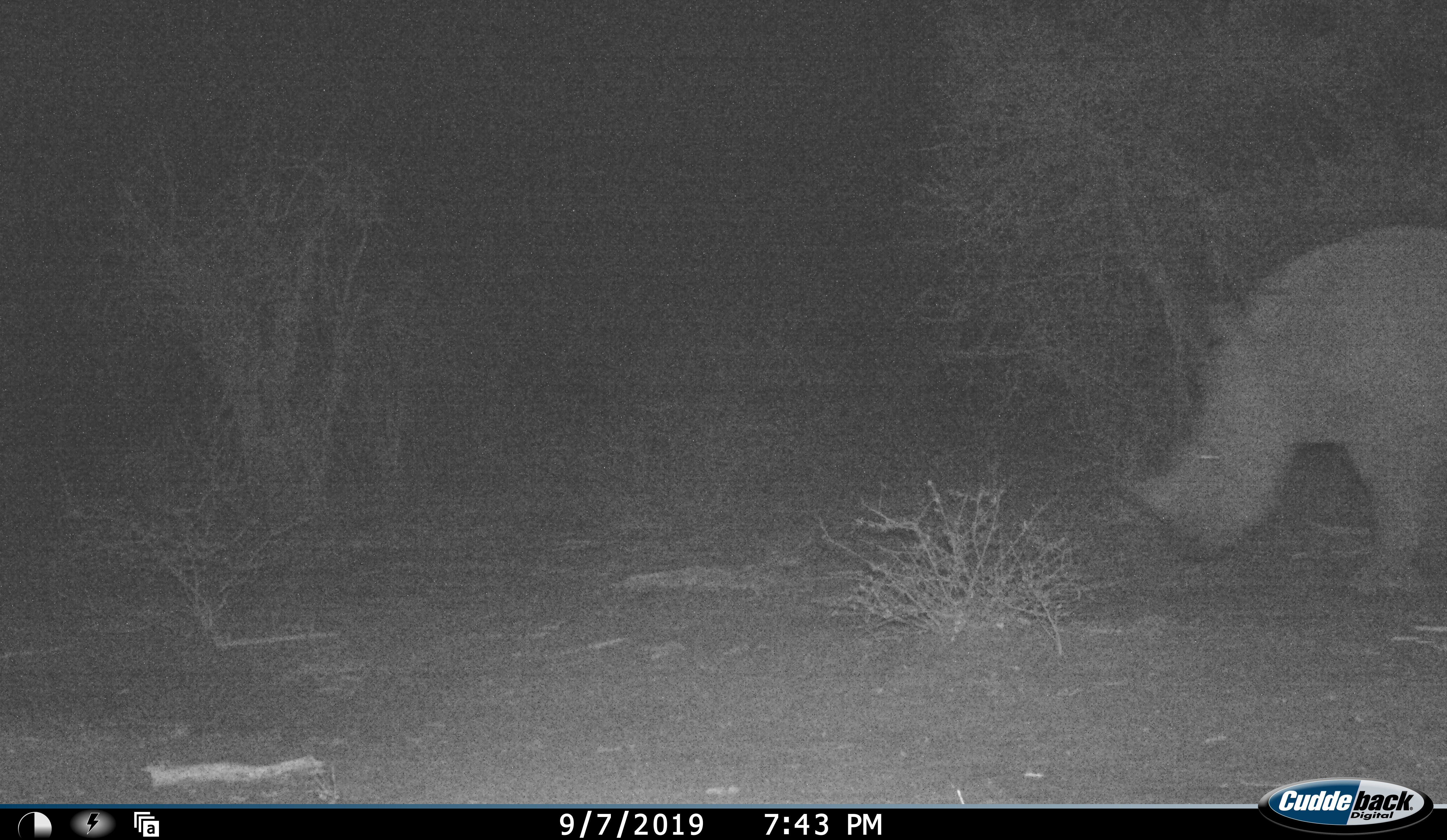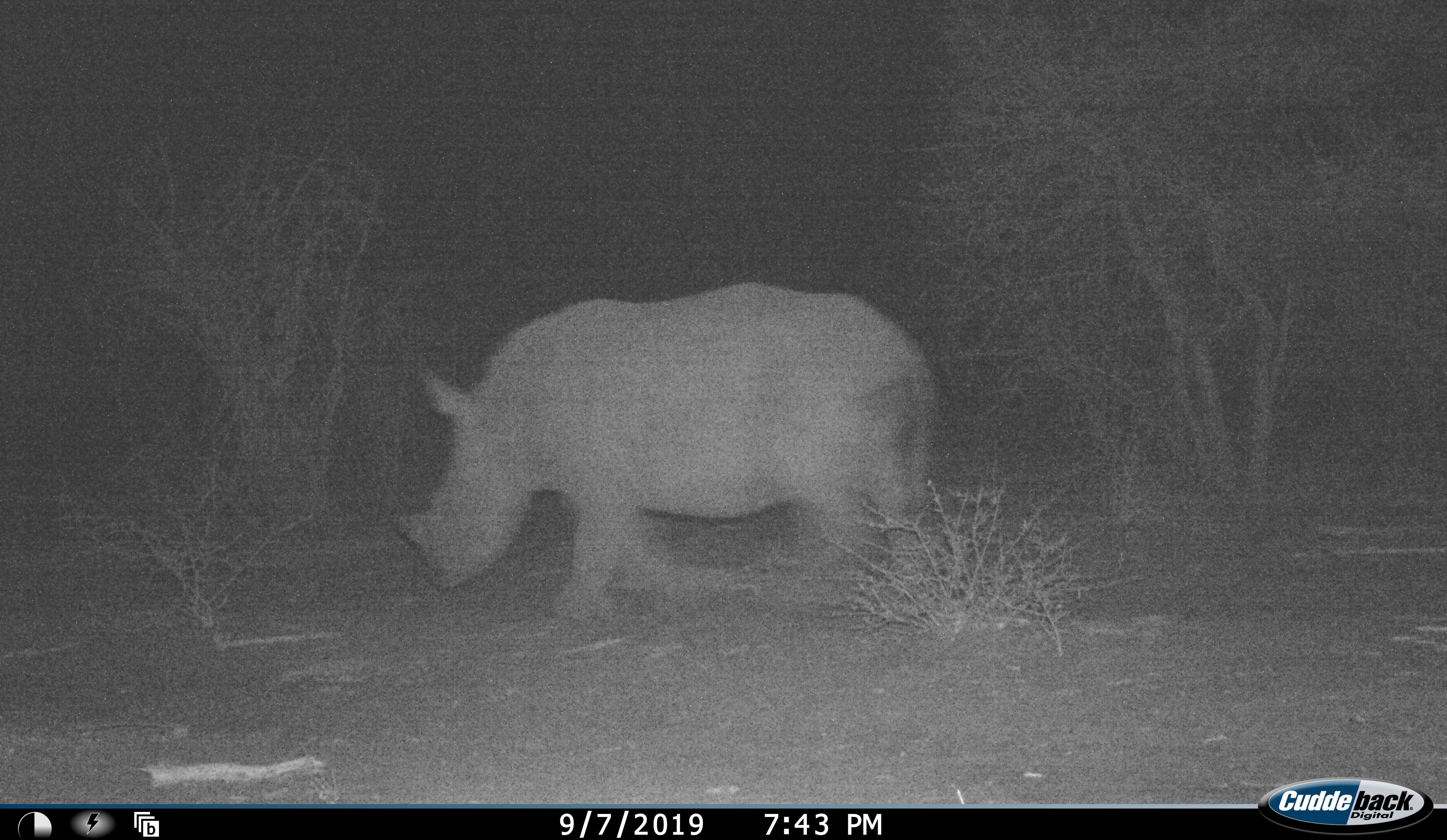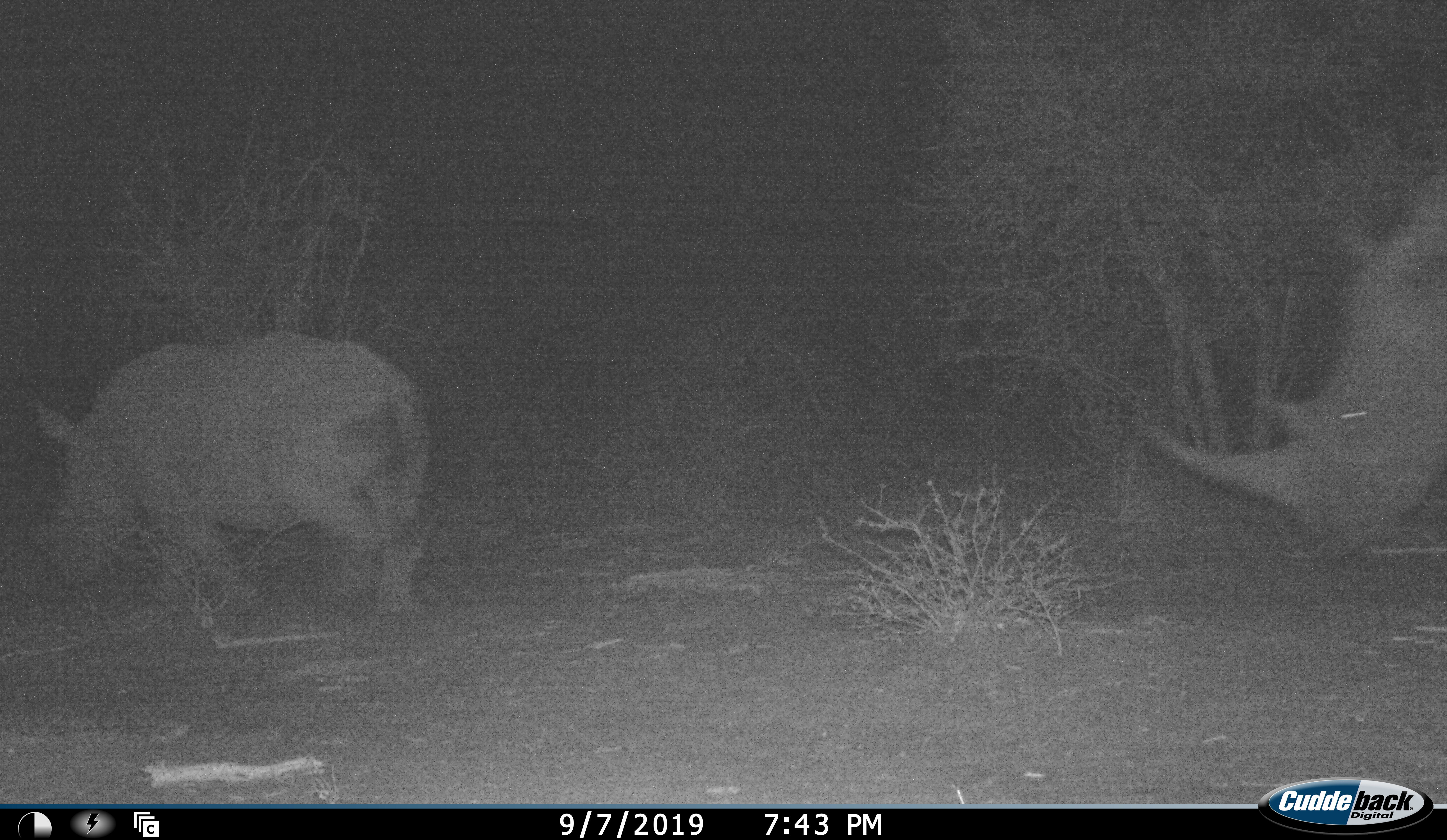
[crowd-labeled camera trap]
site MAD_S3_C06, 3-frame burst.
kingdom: Animalia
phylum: Chordata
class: Mammalia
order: Perissodactyla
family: Rhinocerotidae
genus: Diceros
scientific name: Diceros bicornis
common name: black rhinoceros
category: rhinocerosblack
Rhinocerosblack (black rhinoceros) (Diceros bicornis), count 2. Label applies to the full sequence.